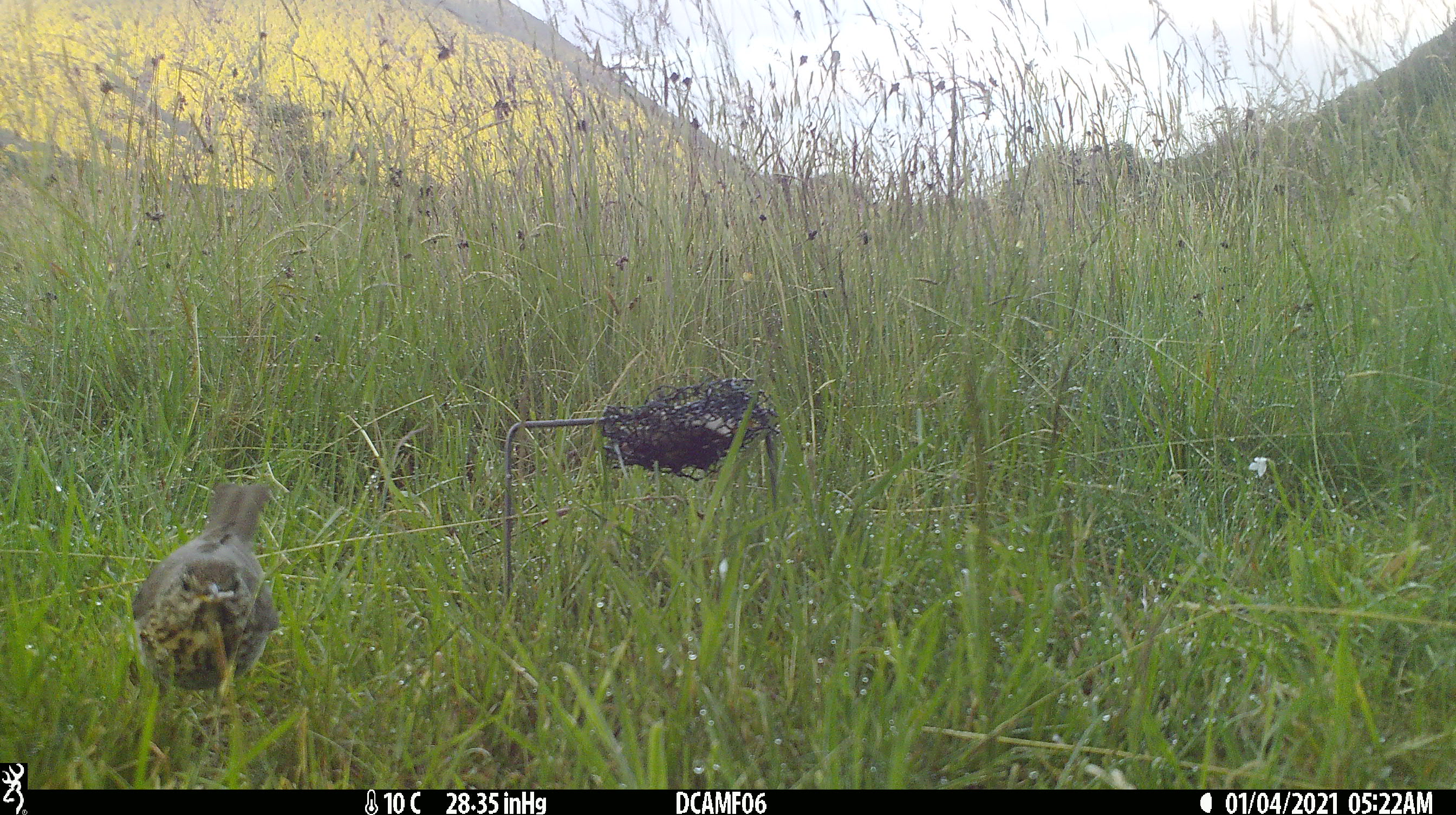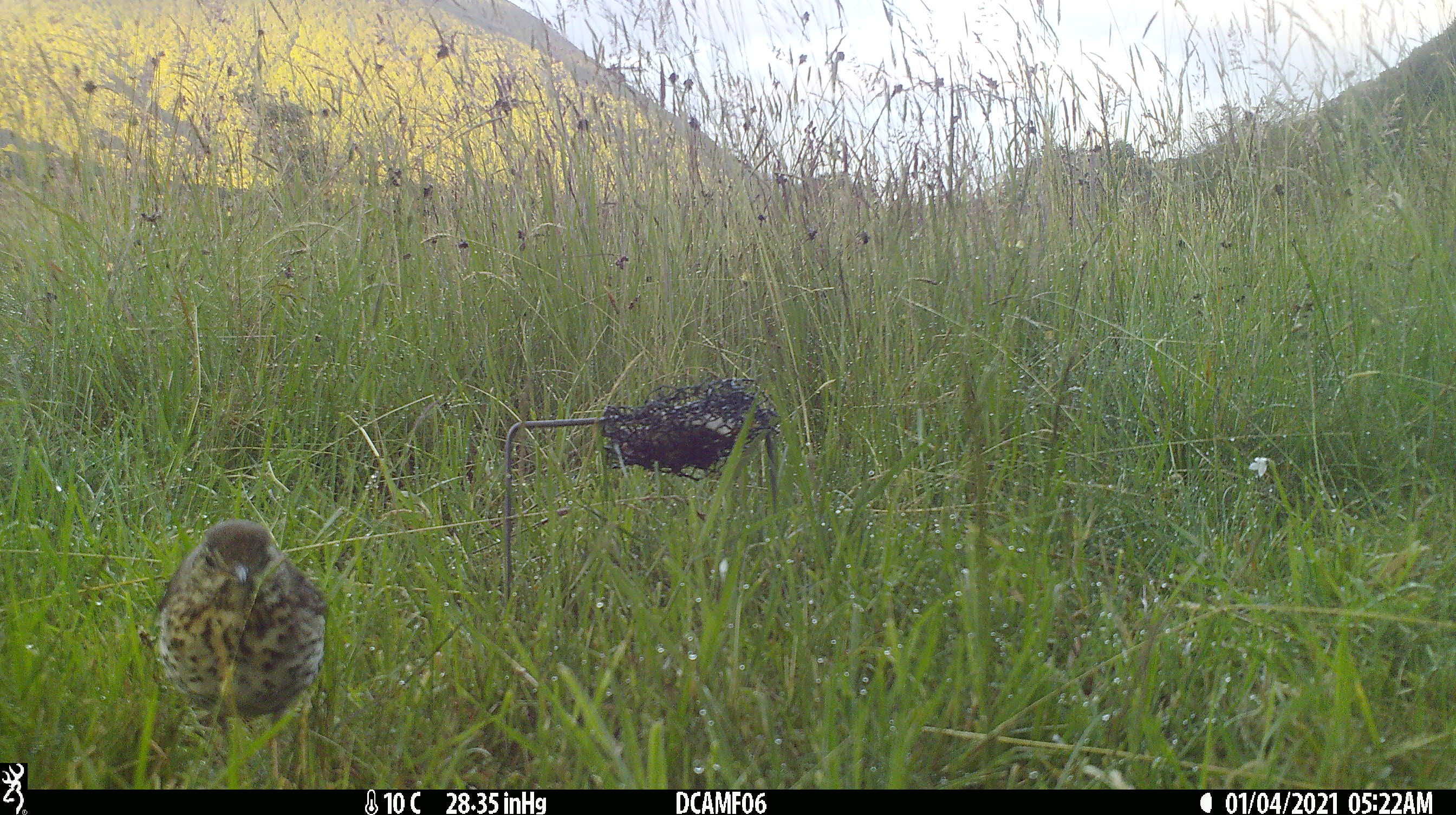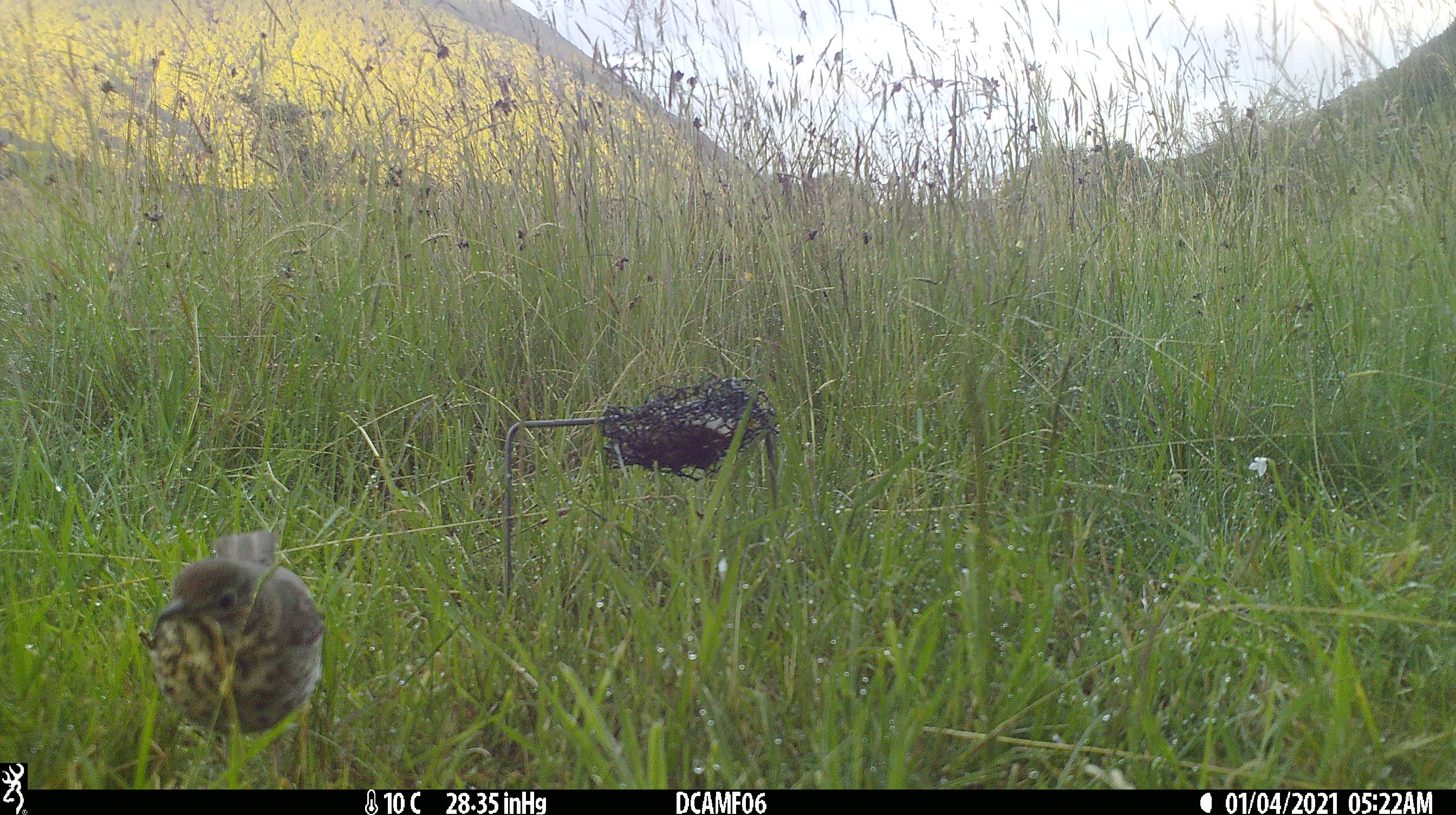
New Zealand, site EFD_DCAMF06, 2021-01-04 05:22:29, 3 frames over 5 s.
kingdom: Animalia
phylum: Chordata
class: Aves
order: Passeriformes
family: Turdidae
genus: Turdus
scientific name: Turdus philomelos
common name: song thrush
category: thrush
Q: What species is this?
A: Thrush (song thrush) (Turdus philomelos).